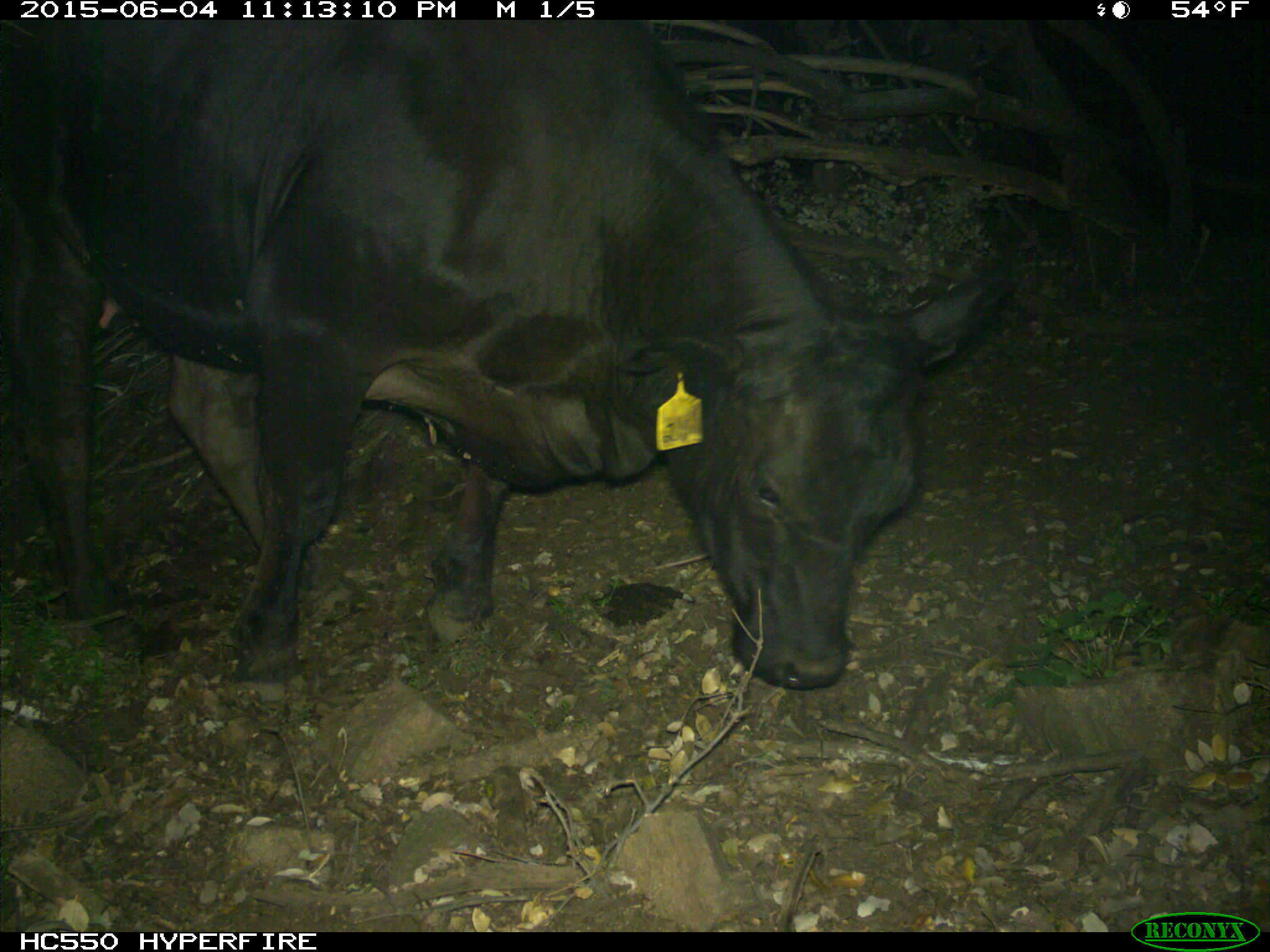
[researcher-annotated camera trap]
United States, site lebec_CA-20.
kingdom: Animalia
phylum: Chordata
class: Mammalia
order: Artiodactyla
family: Bovidae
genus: Bos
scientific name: Bos taurus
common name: domestic cow